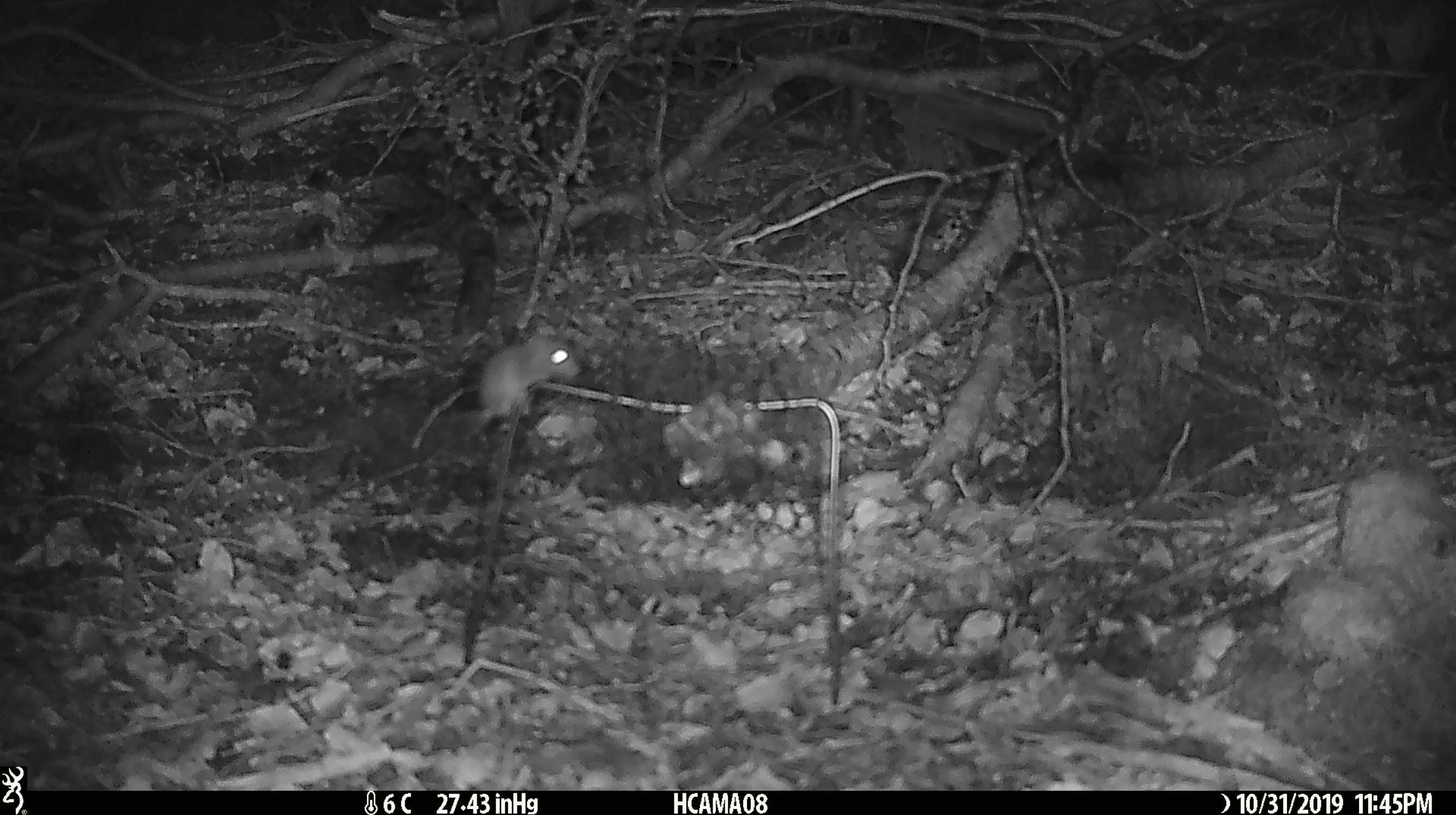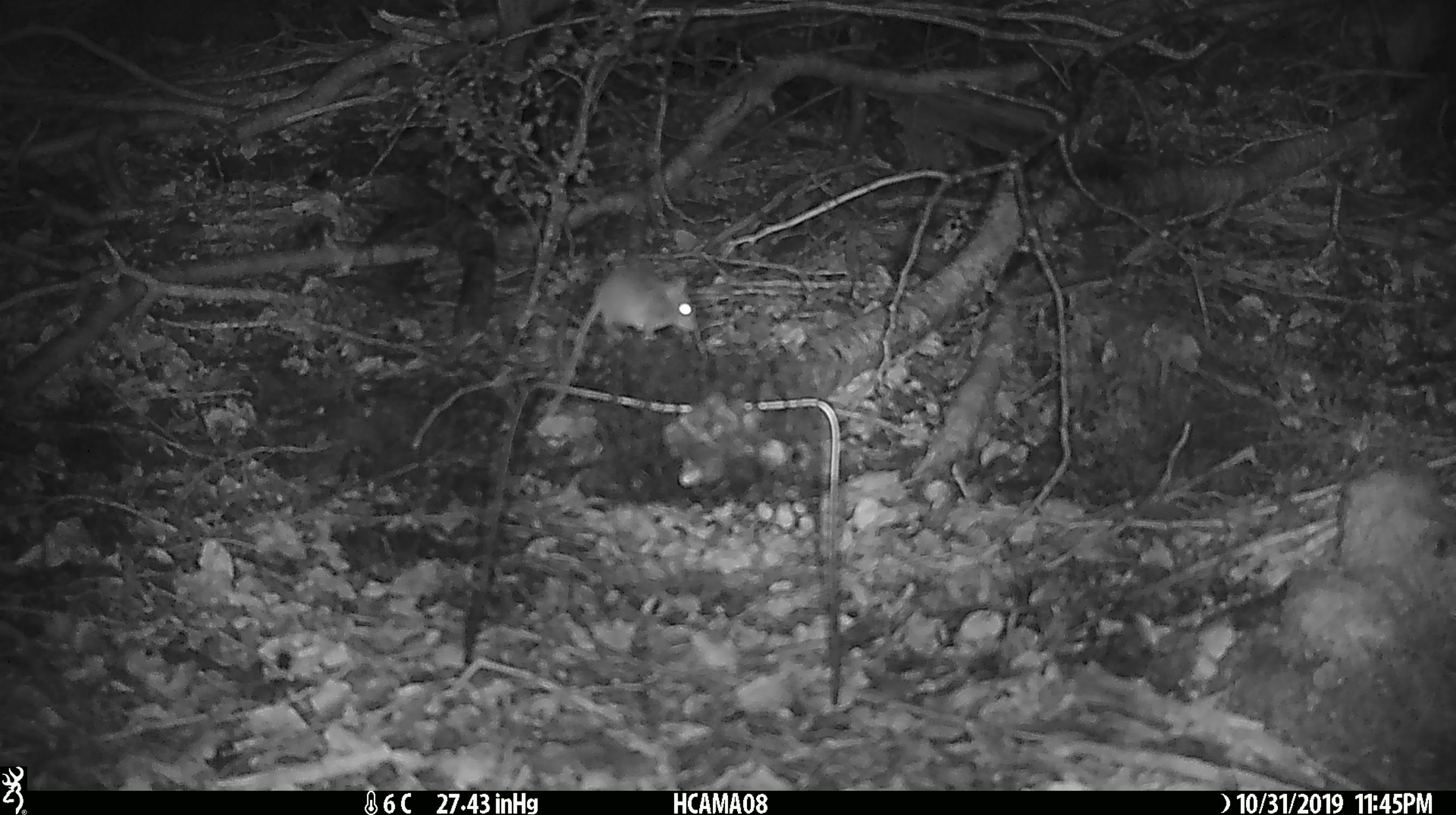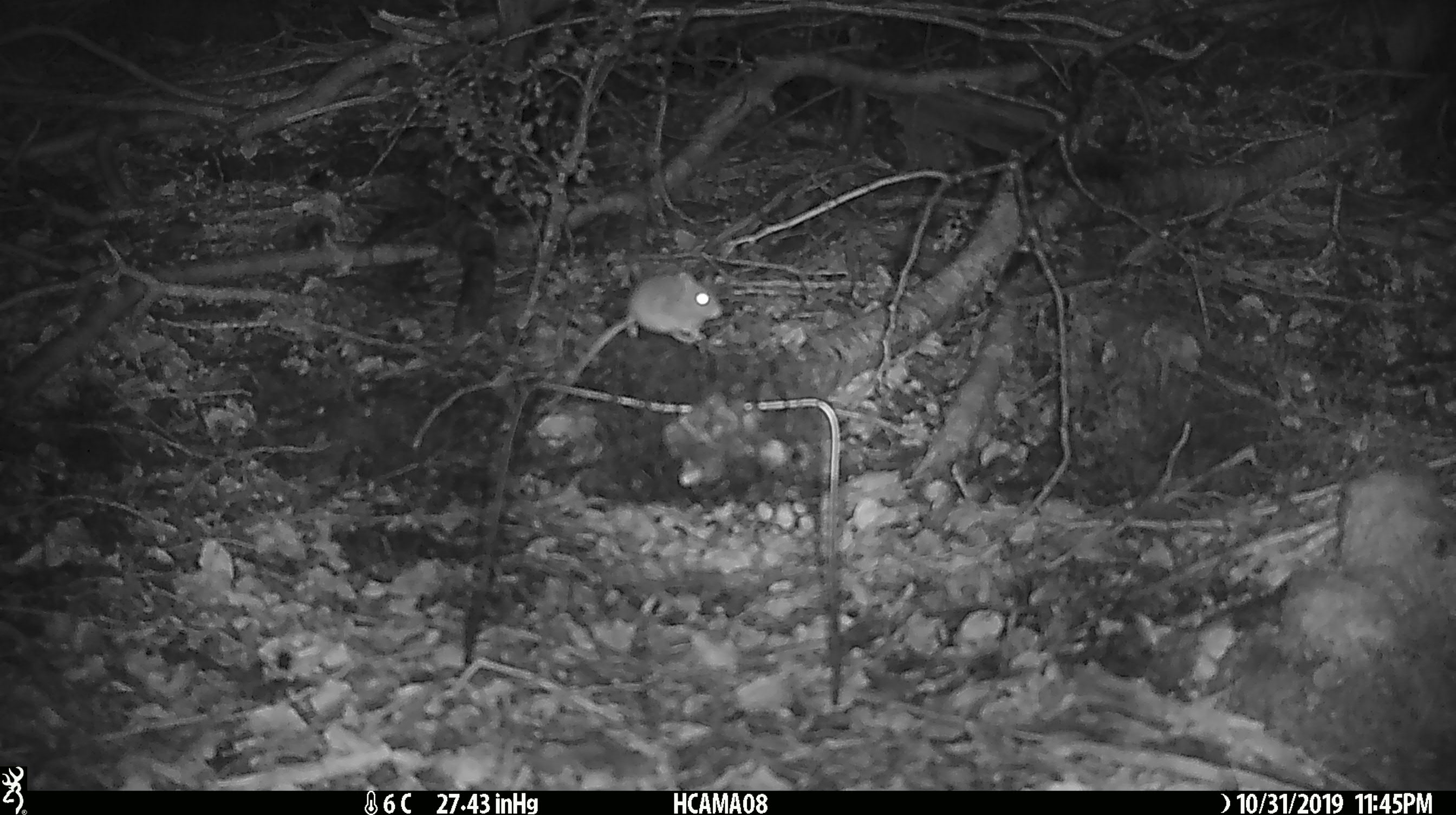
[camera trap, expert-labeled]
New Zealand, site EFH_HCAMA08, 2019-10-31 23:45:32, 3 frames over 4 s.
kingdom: Animalia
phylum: Chordata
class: Mammalia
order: Rodentia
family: Muridae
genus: Mus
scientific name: Mus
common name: mouse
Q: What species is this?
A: Mouse (Mus).